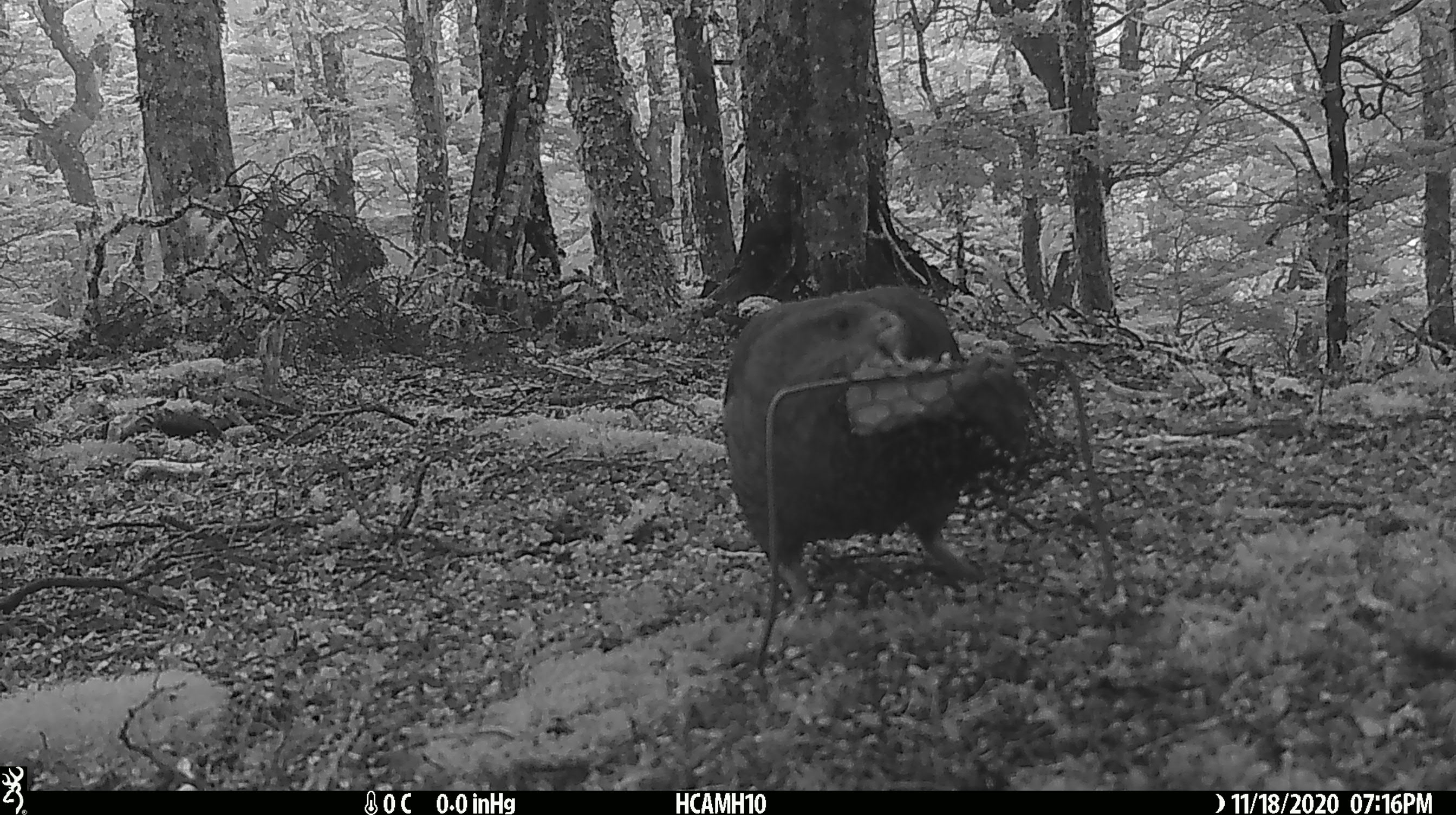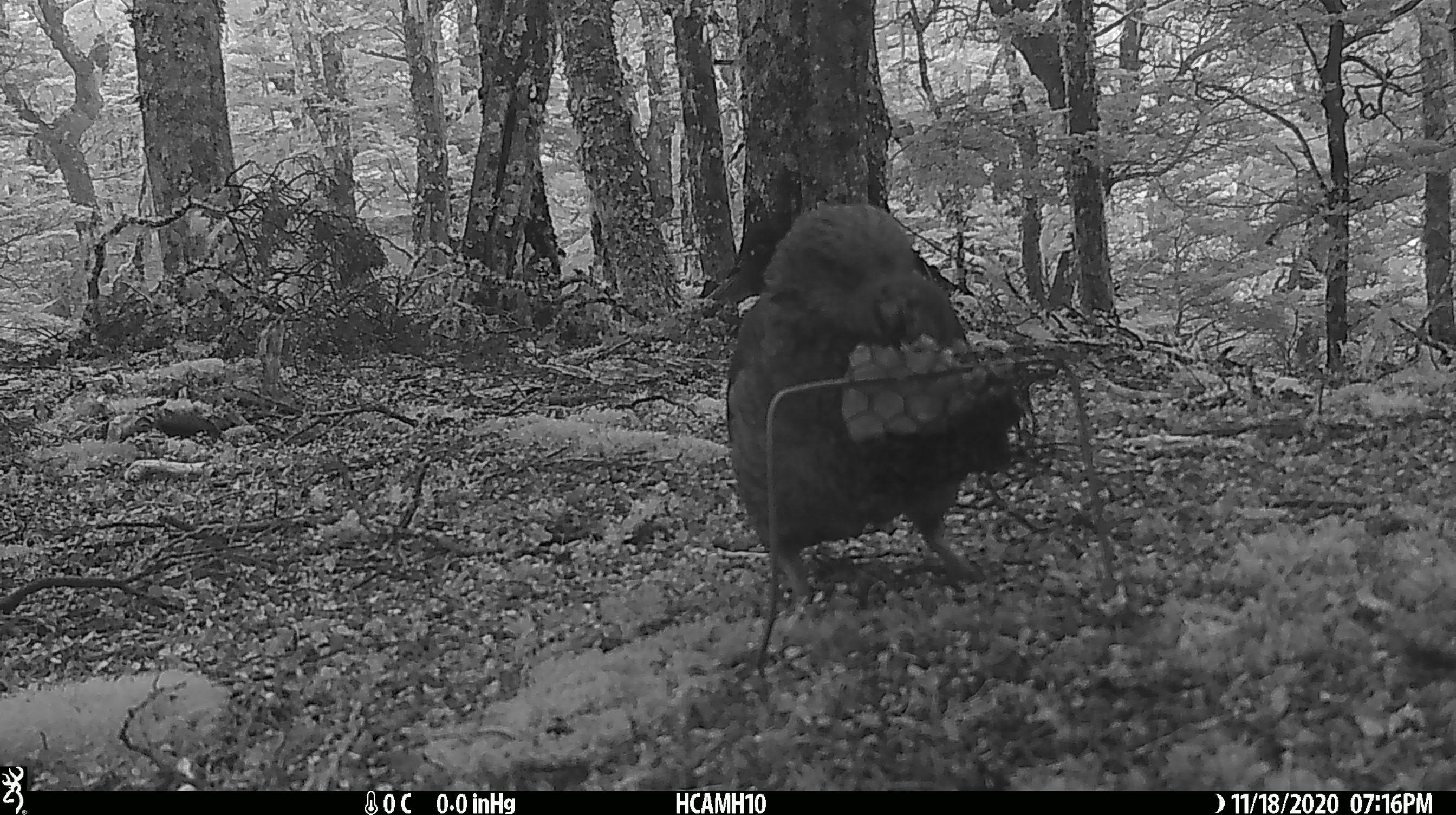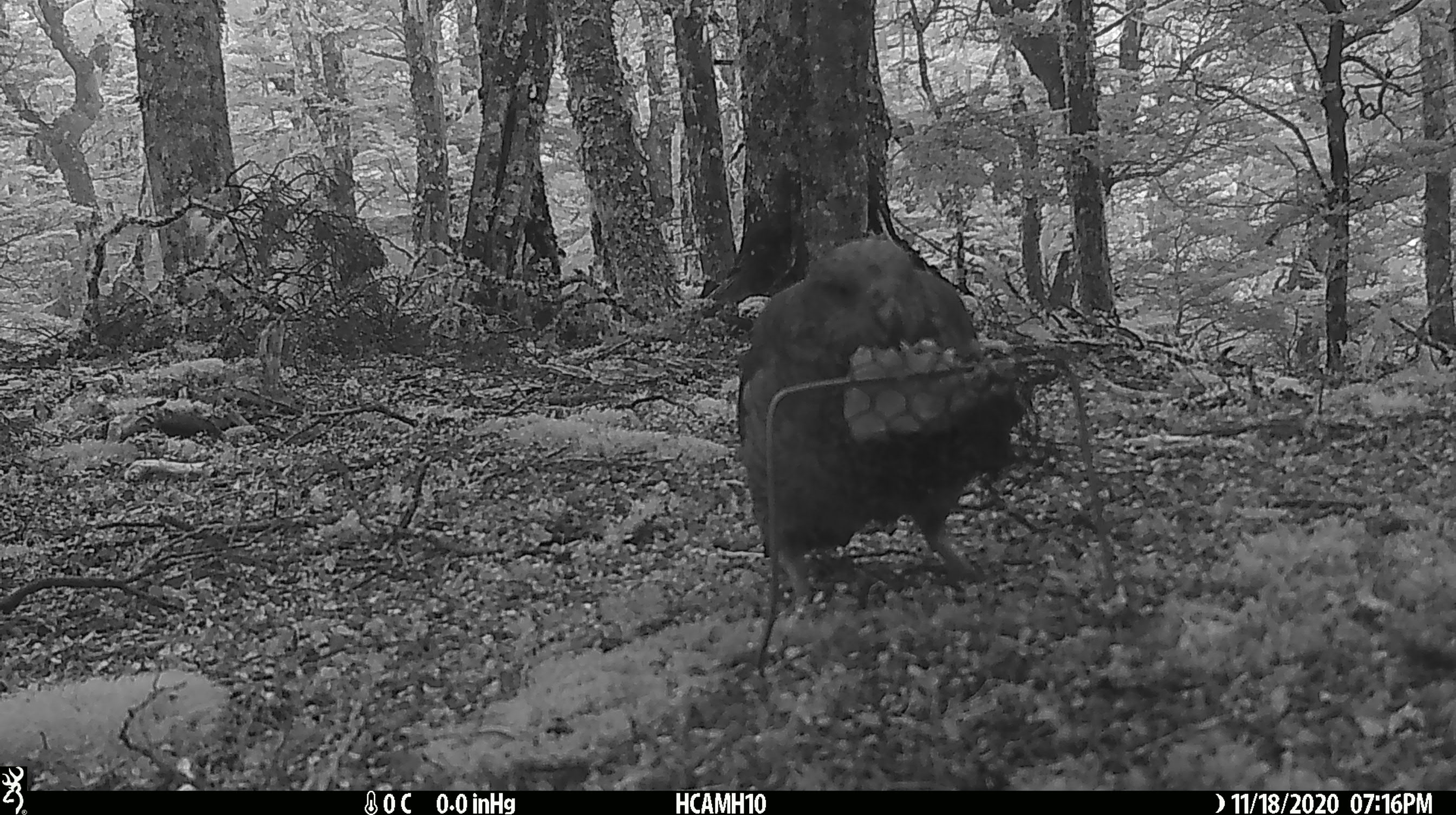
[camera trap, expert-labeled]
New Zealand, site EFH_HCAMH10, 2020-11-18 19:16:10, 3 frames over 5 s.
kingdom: Animalia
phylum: Chordata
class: Aves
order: Psittaciformes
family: Strigopidae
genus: Nestor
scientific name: Nestor notabilis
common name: kea